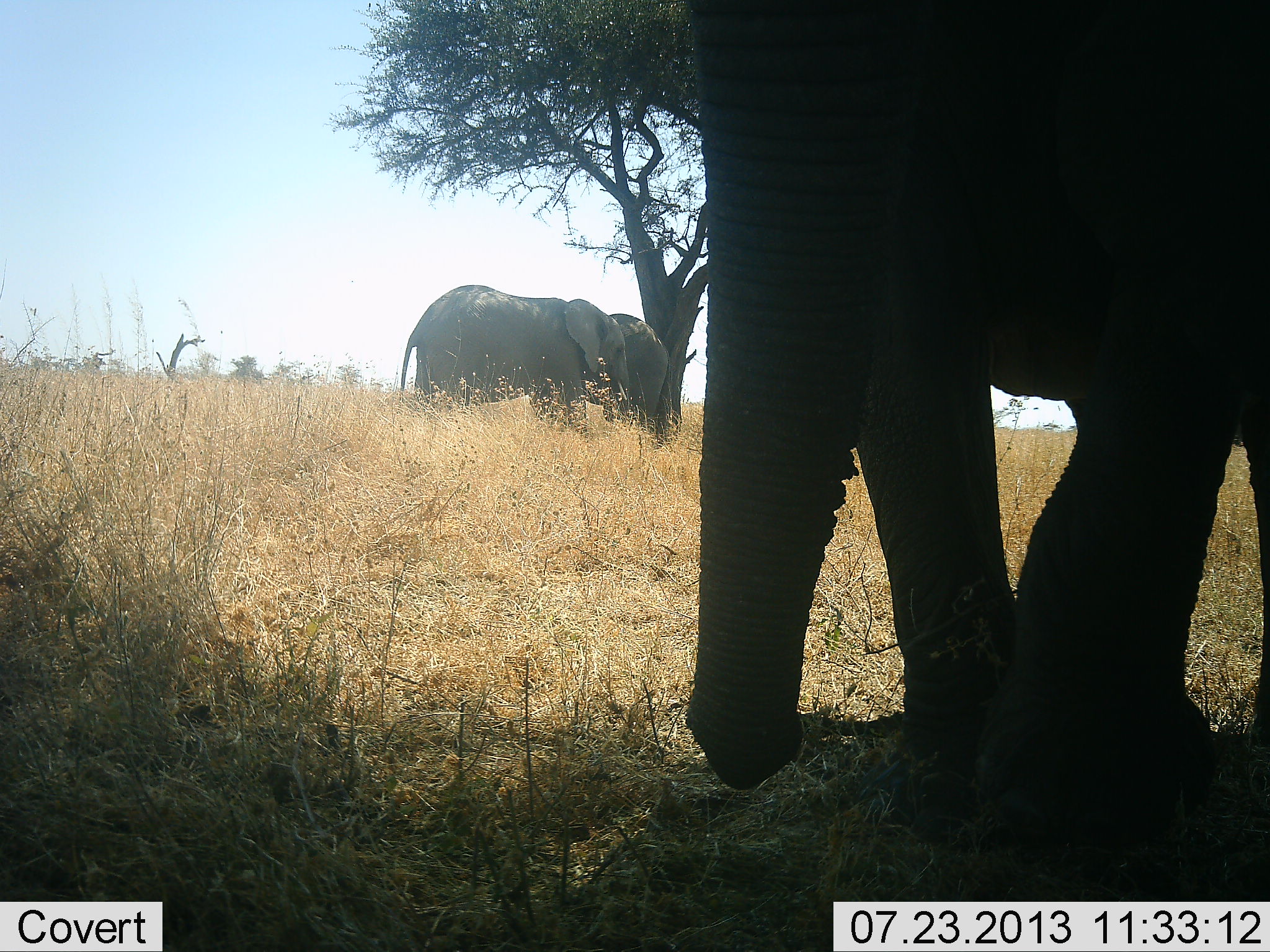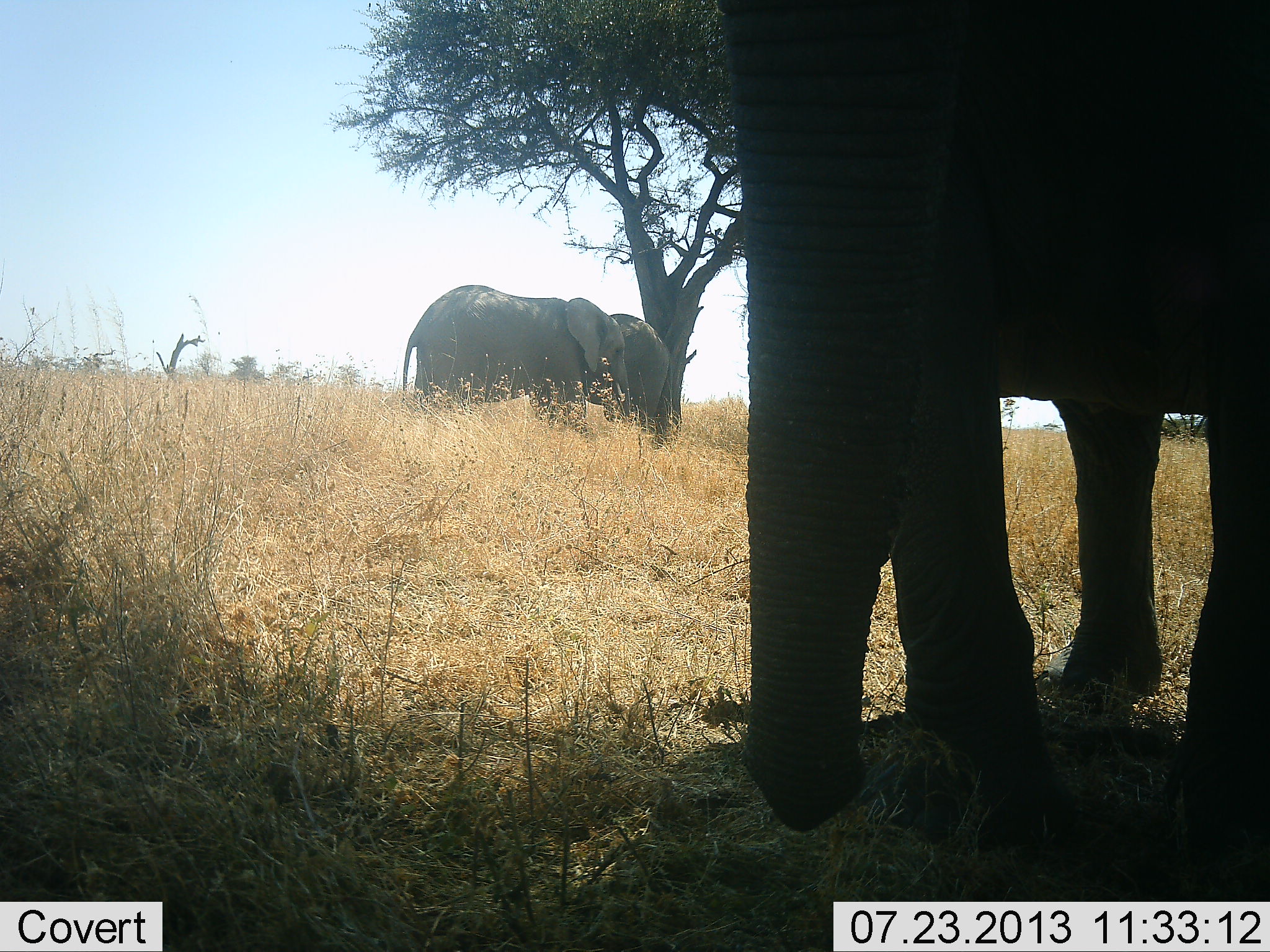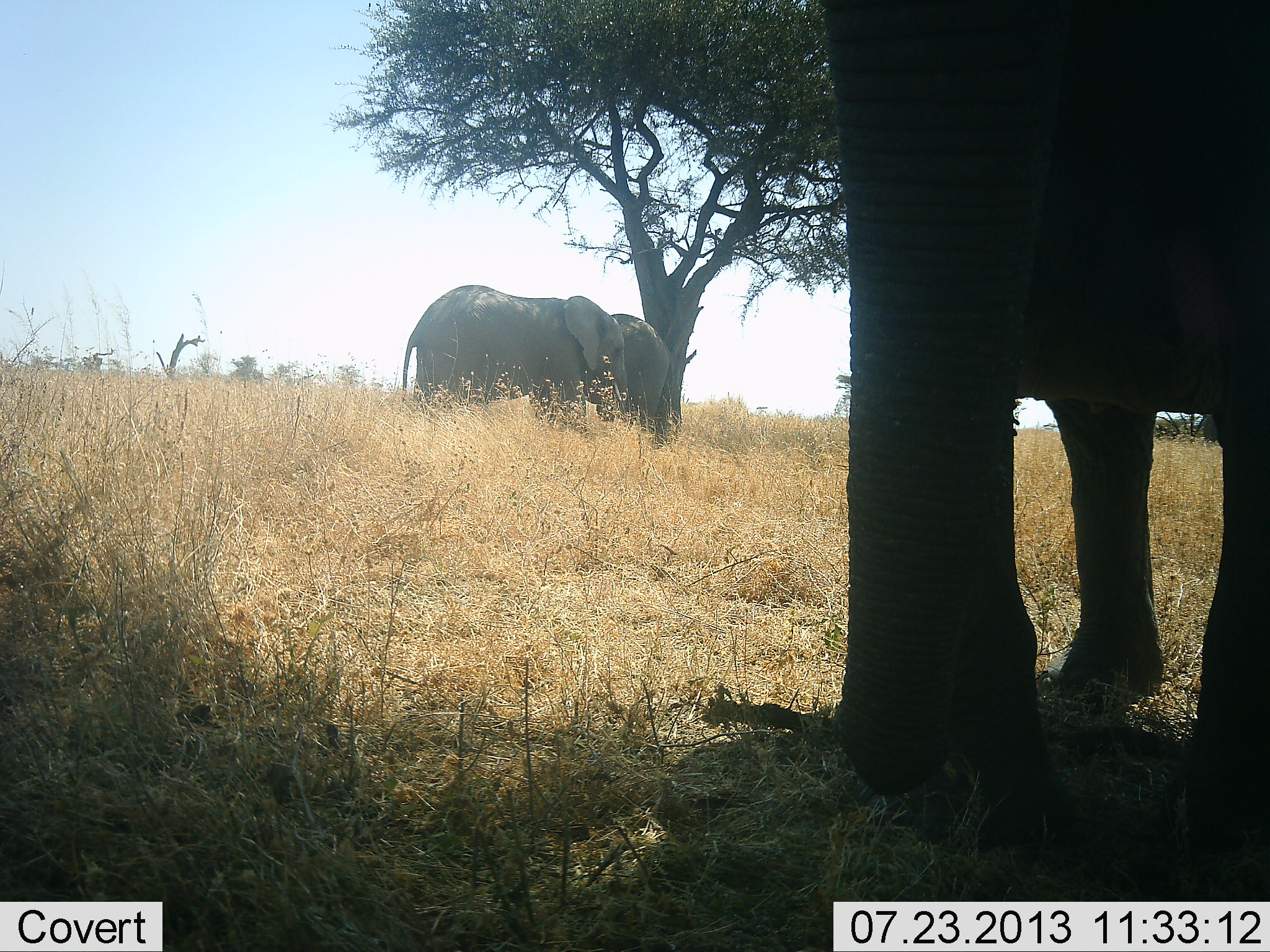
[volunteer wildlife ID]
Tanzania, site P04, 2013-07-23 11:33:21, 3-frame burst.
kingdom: Animalia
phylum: Chordata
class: Mammalia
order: Proboscidea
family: Elephantidae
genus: Loxodonta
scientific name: Loxodonta africana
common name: african bush elephant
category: elephant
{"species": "elephant (african bush elephant) (Loxodonta africana)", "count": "3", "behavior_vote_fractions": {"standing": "80%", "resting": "10%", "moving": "10%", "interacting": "10%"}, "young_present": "0%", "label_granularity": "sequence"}